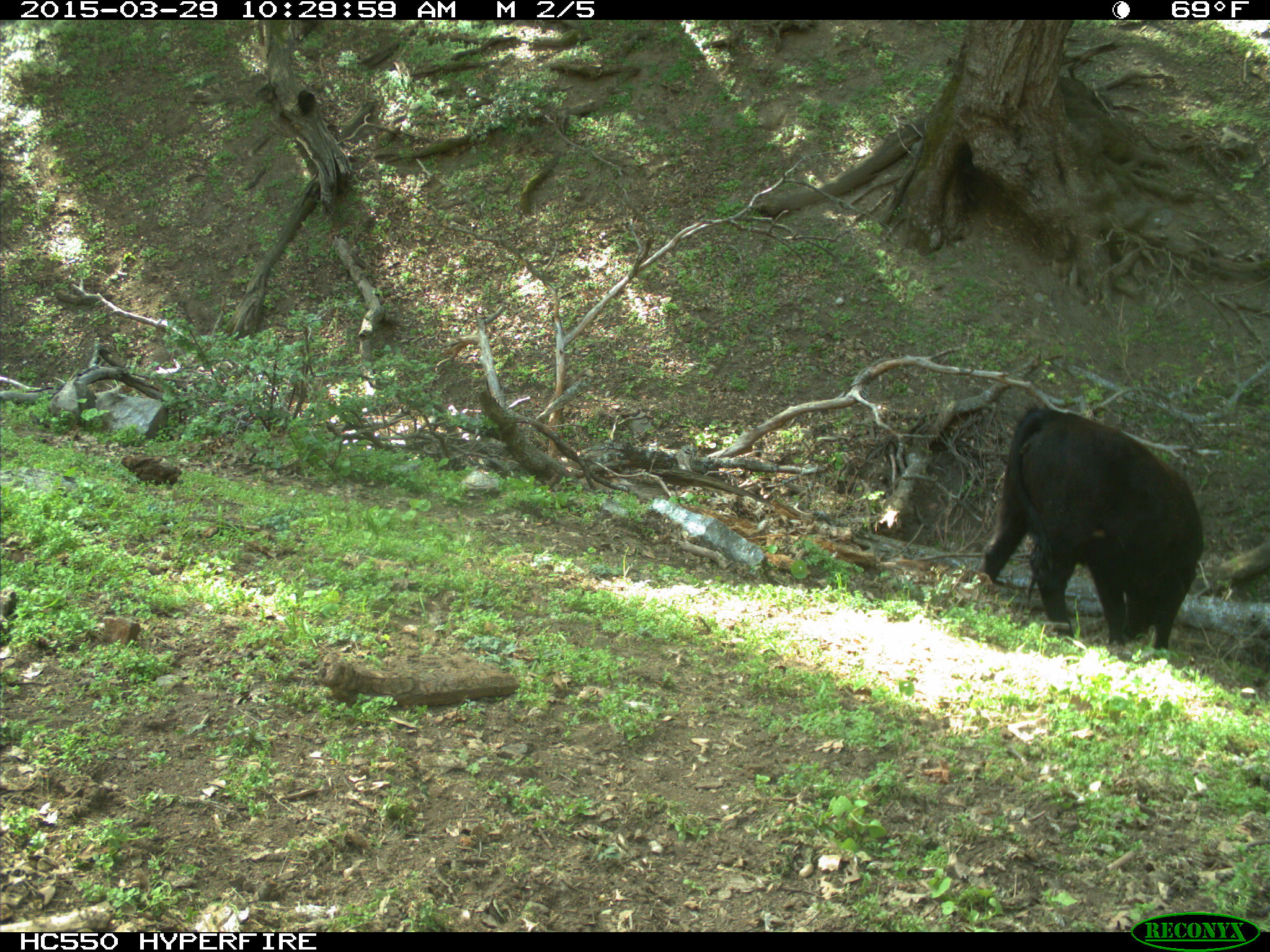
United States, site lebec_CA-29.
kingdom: Animalia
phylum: Chordata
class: Mammalia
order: Artiodactyla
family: Bovidae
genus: Bos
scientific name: Bos taurus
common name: domestic cow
Bos taurus (domestic cow).